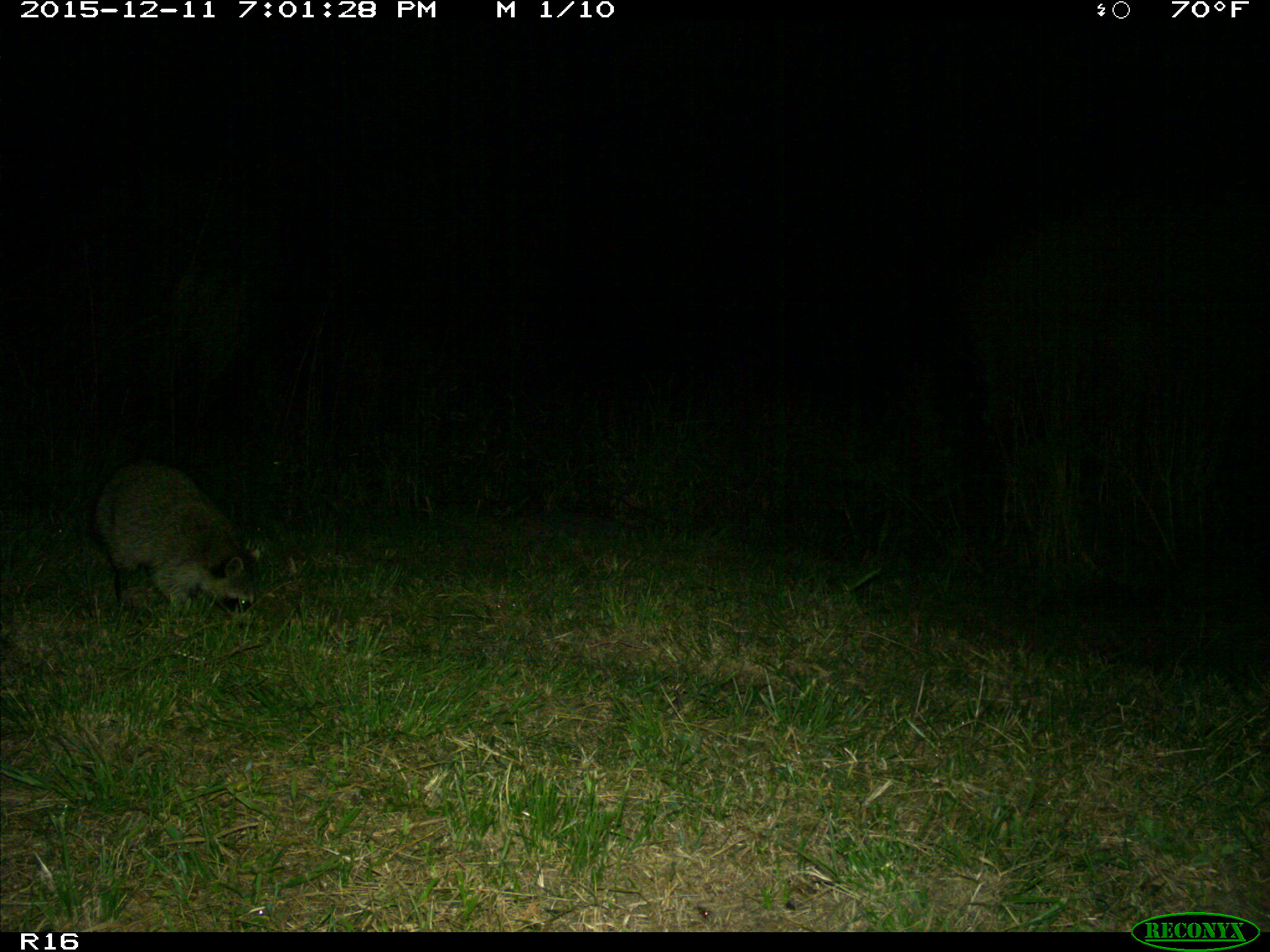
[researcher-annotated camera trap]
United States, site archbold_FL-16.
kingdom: Animalia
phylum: Chordata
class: Mammalia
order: Carnivora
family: Procyonidae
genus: Procyon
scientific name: Procyon lotor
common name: common raccoon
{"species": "Procyon lotor (common raccoon)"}